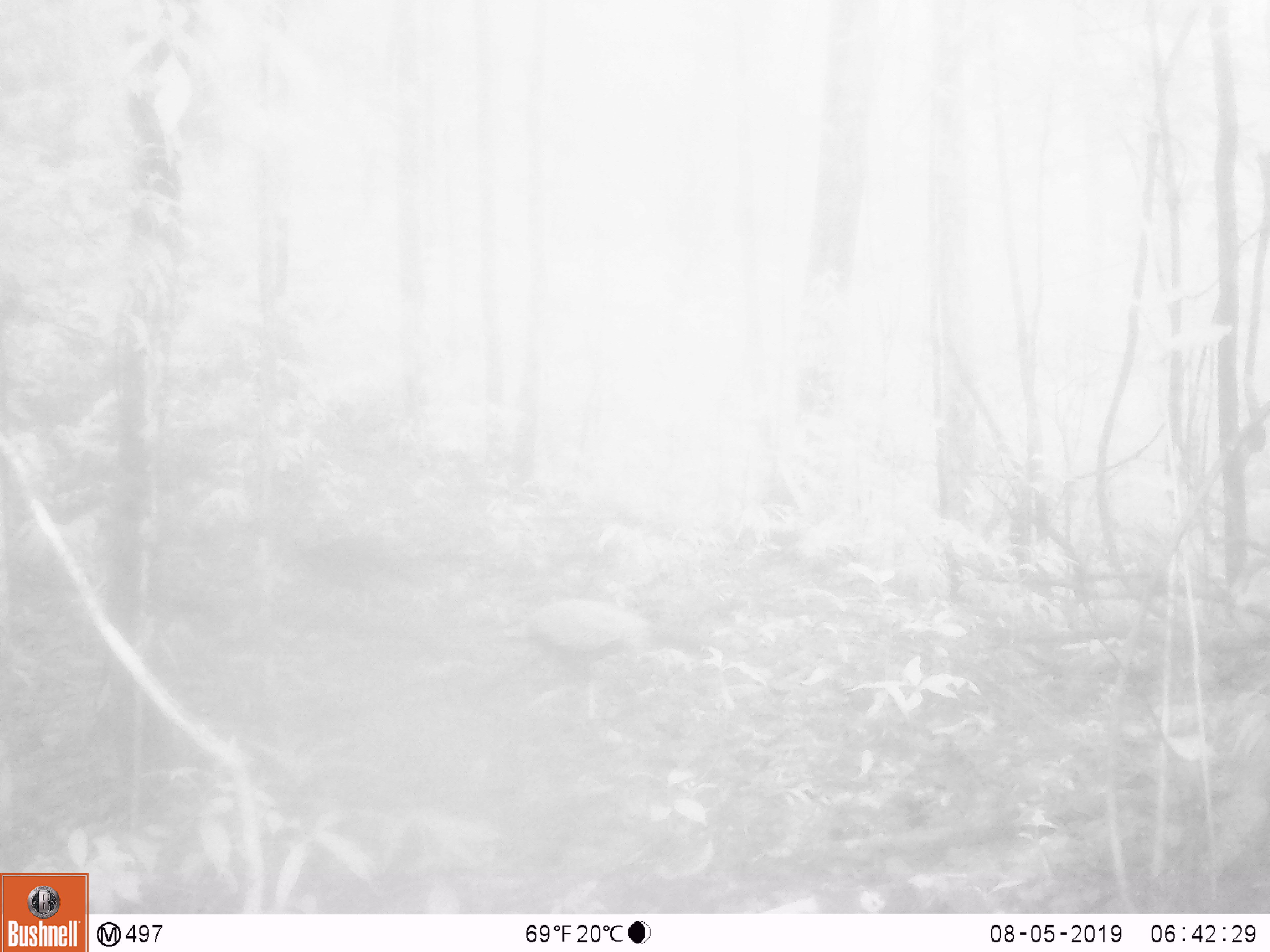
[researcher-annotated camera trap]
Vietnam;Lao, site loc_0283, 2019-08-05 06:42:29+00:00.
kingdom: Animalia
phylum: Chordata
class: Aves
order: Galliformes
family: Phasianidae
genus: Lophura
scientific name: Lophura nycthemera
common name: silver pheasant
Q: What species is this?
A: Silver pheasant (Lophura nycthemera).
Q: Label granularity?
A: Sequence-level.